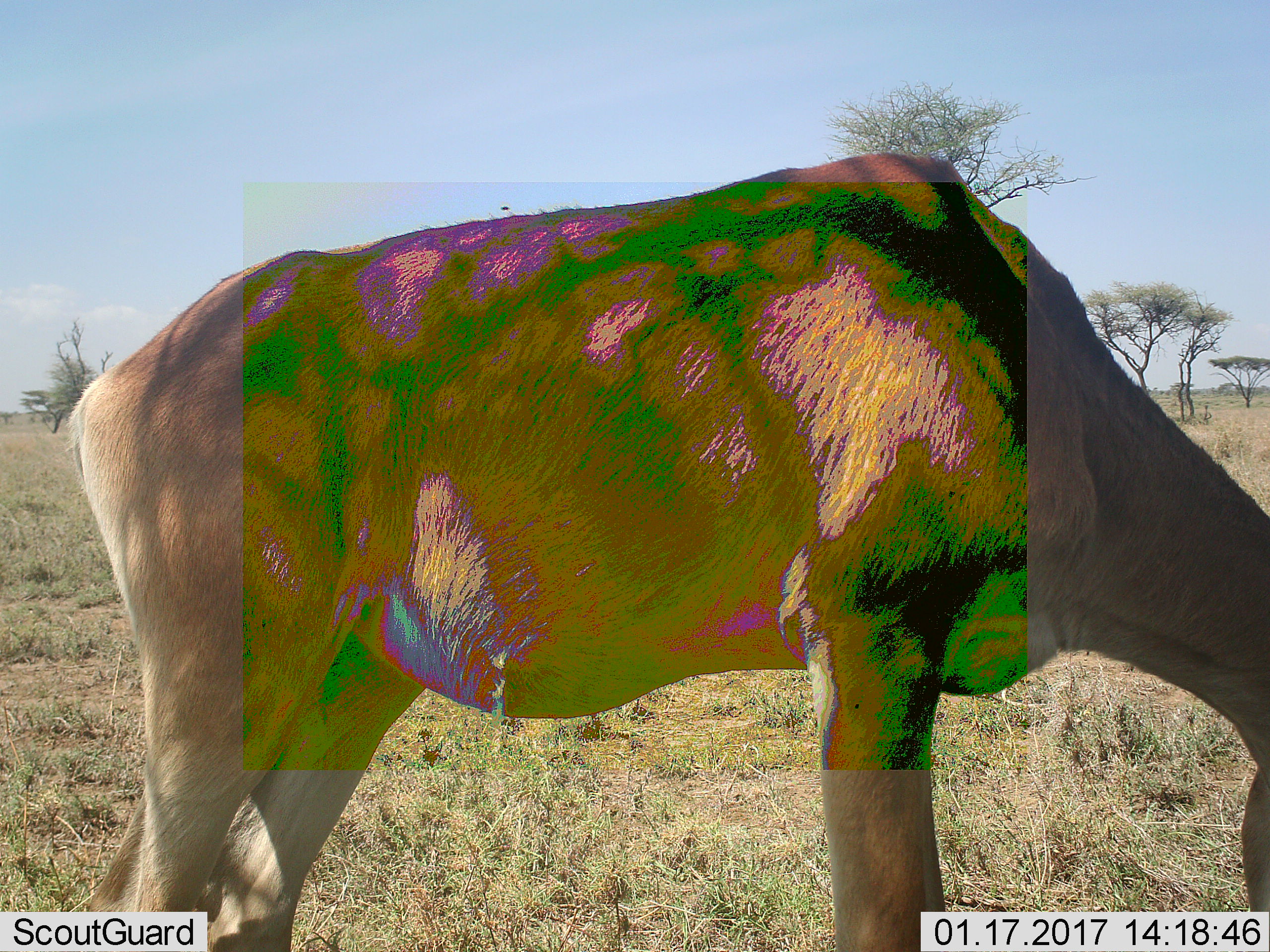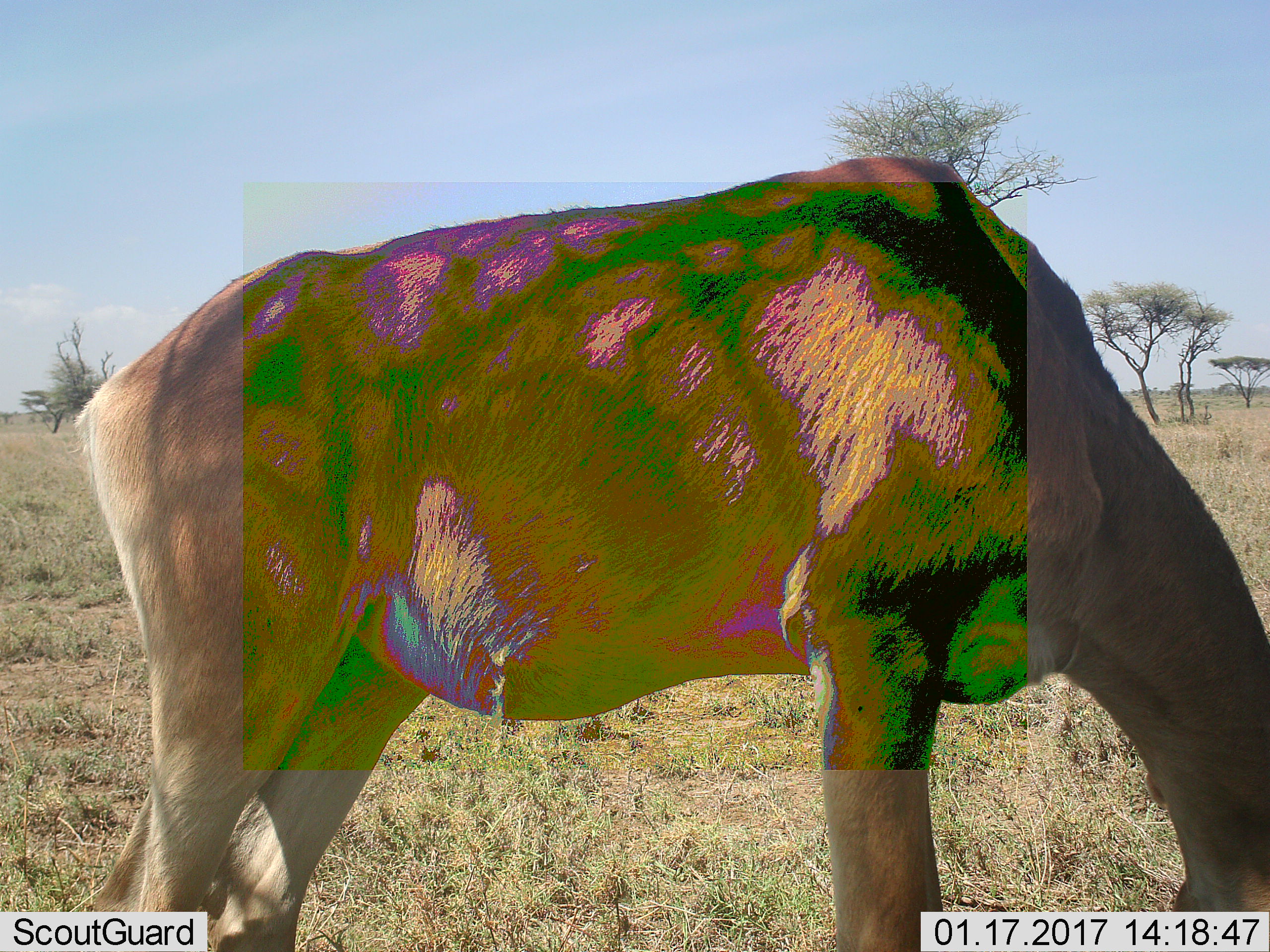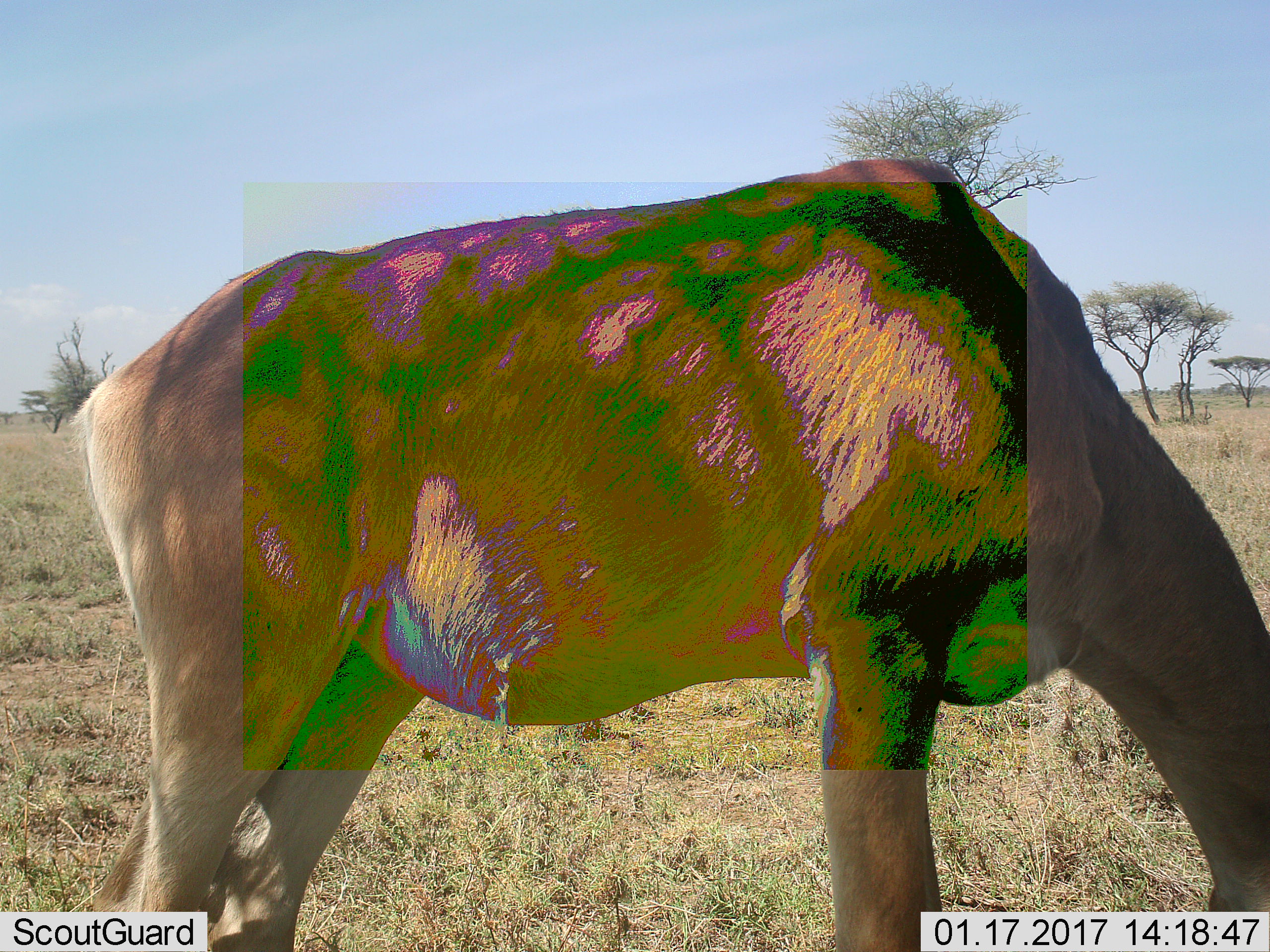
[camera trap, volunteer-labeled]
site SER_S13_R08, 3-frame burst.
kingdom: Animalia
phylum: Chordata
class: Mammalia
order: Artiodactyla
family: Bovidae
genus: Alcelaphus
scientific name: Alcelaphus buselaphus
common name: hartebeest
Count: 1.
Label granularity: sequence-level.